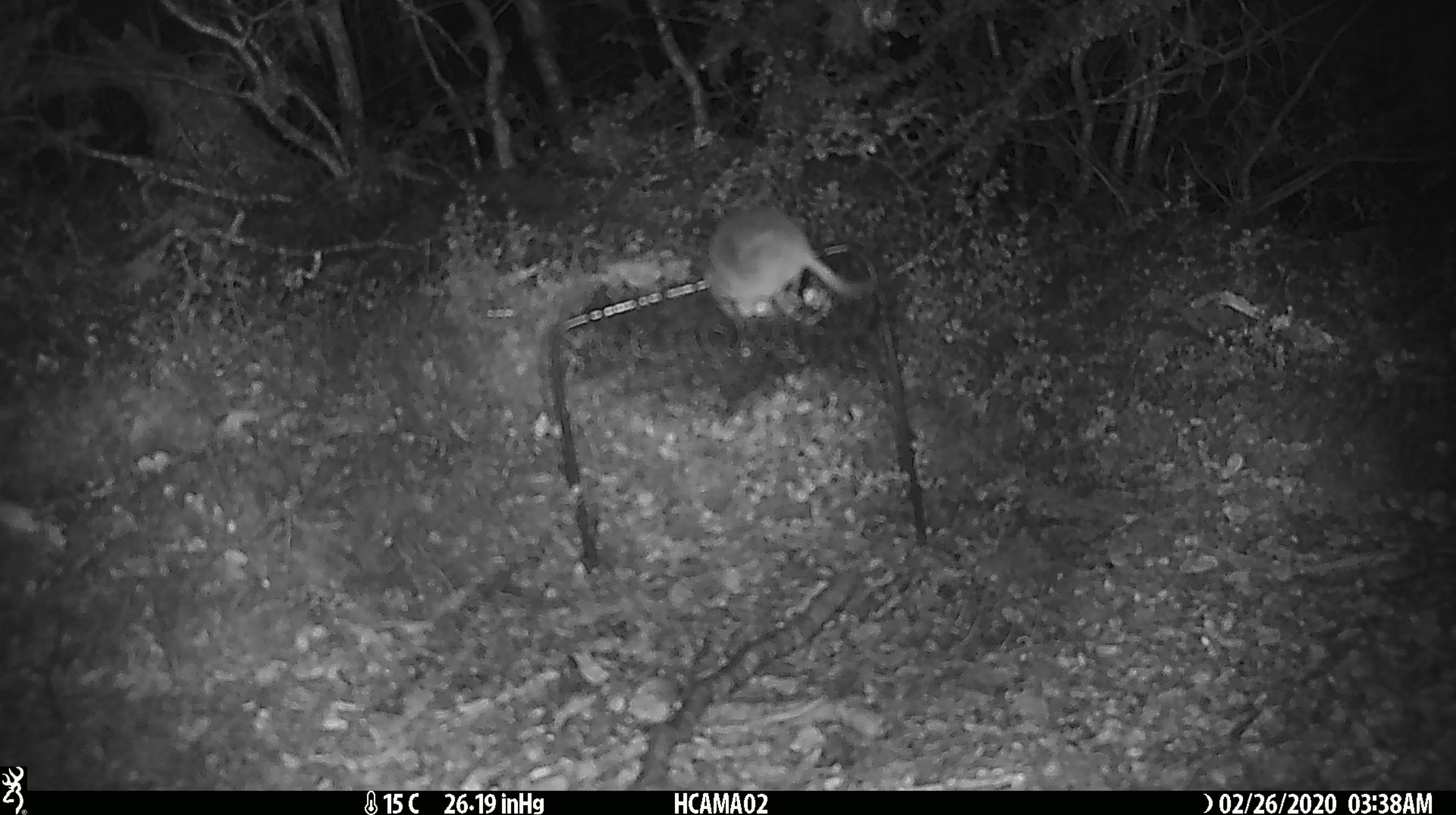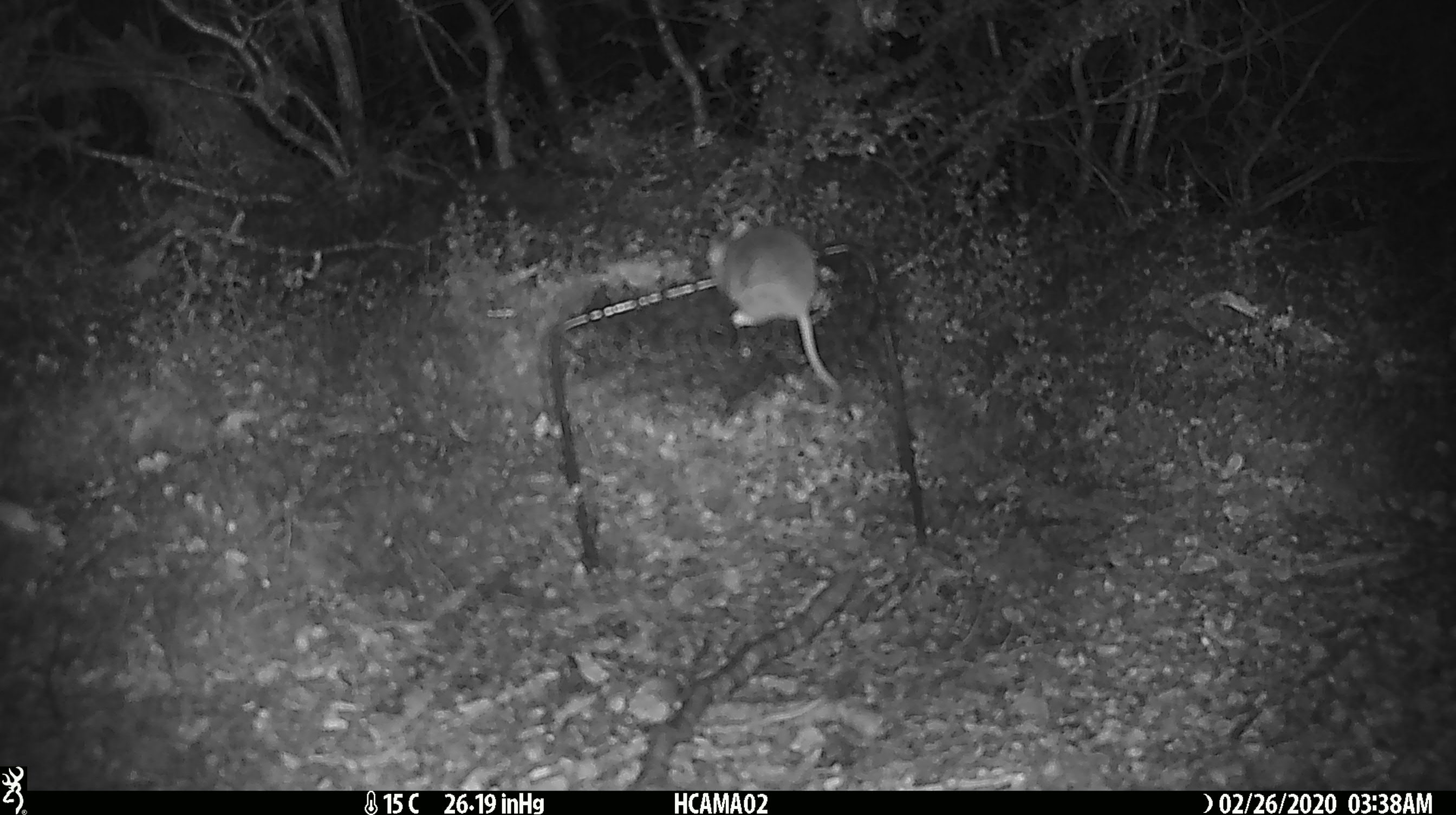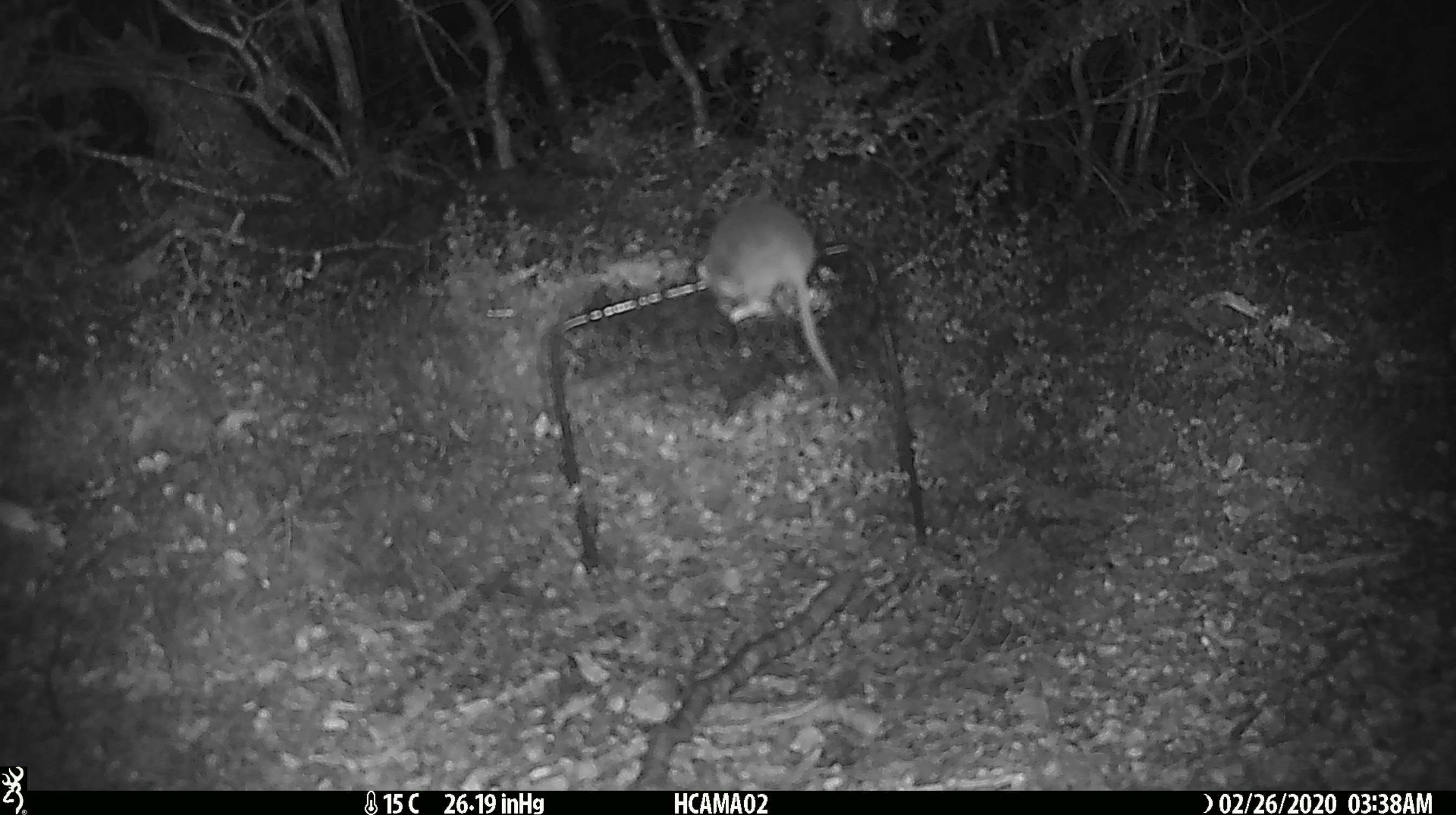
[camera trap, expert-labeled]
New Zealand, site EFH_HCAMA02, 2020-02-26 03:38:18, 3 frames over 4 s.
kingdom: Animalia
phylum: Chordata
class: Mammalia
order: Rodentia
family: Muridae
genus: Mus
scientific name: Mus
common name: mouse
Mouse (Mus).